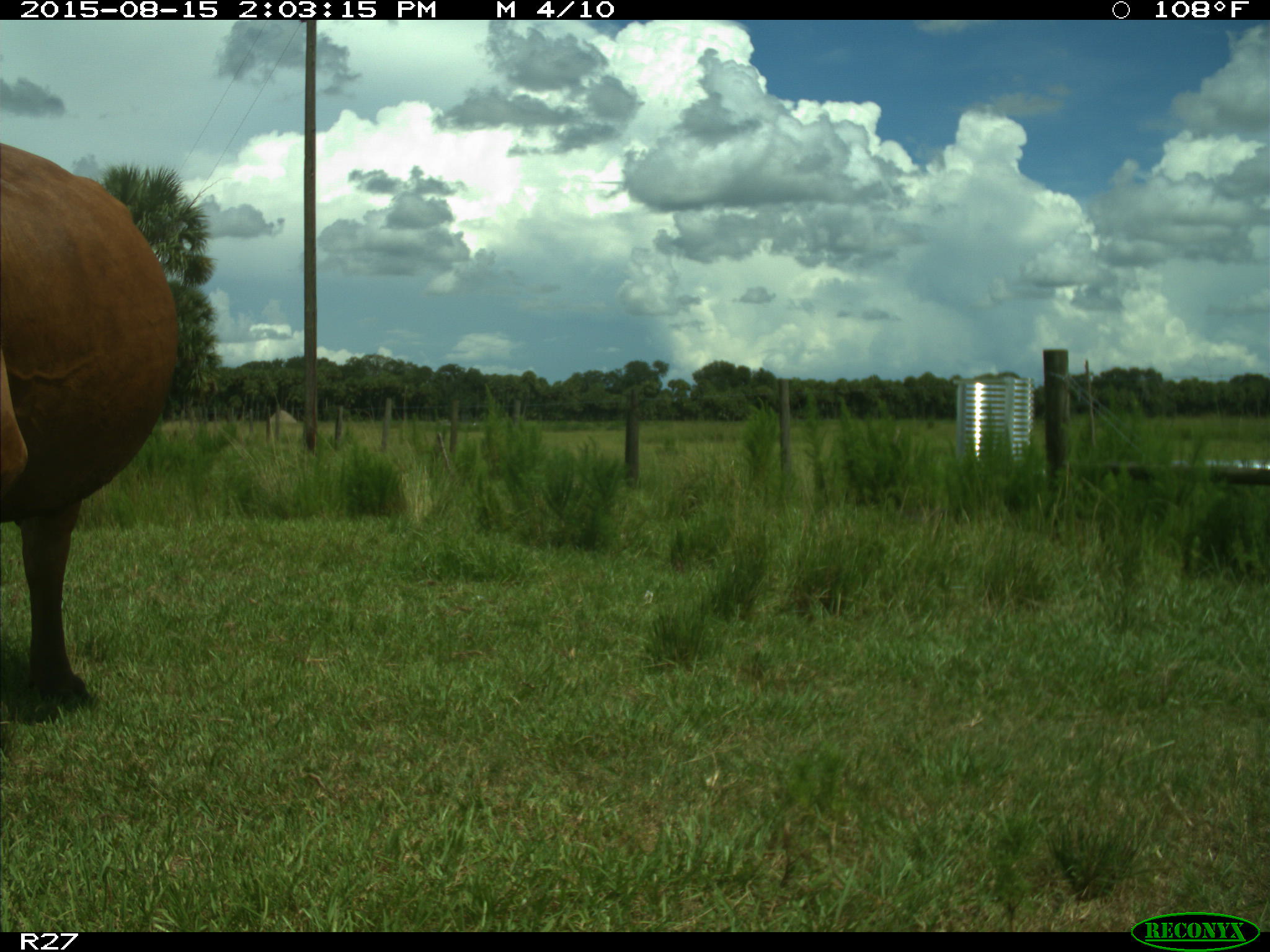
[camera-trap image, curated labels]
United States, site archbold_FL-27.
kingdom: Animalia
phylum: Chordata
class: Mammalia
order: Artiodactyla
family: Bovidae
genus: Bos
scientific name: Bos taurus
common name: domestic cow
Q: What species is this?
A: Bos taurus (domestic cow).